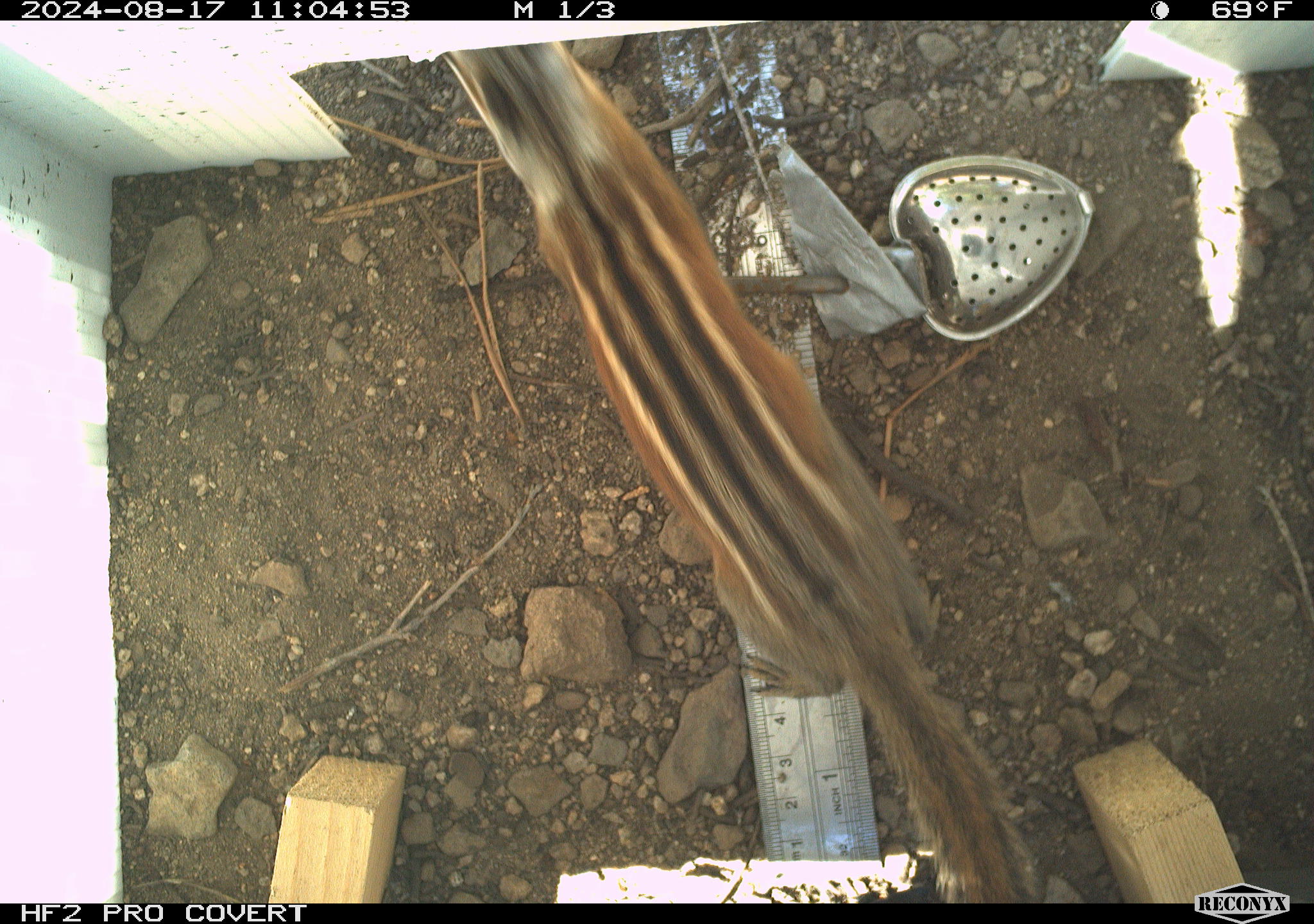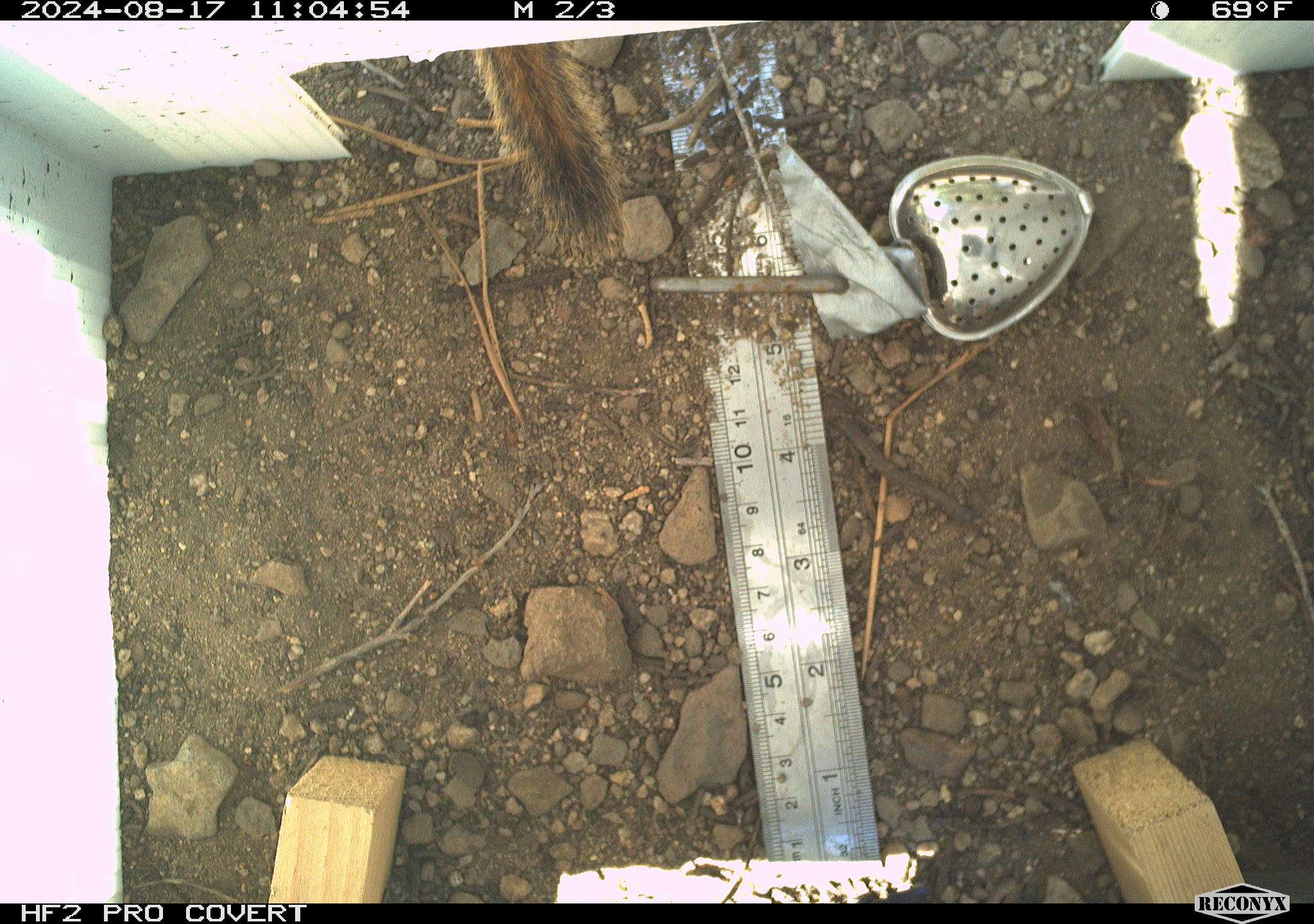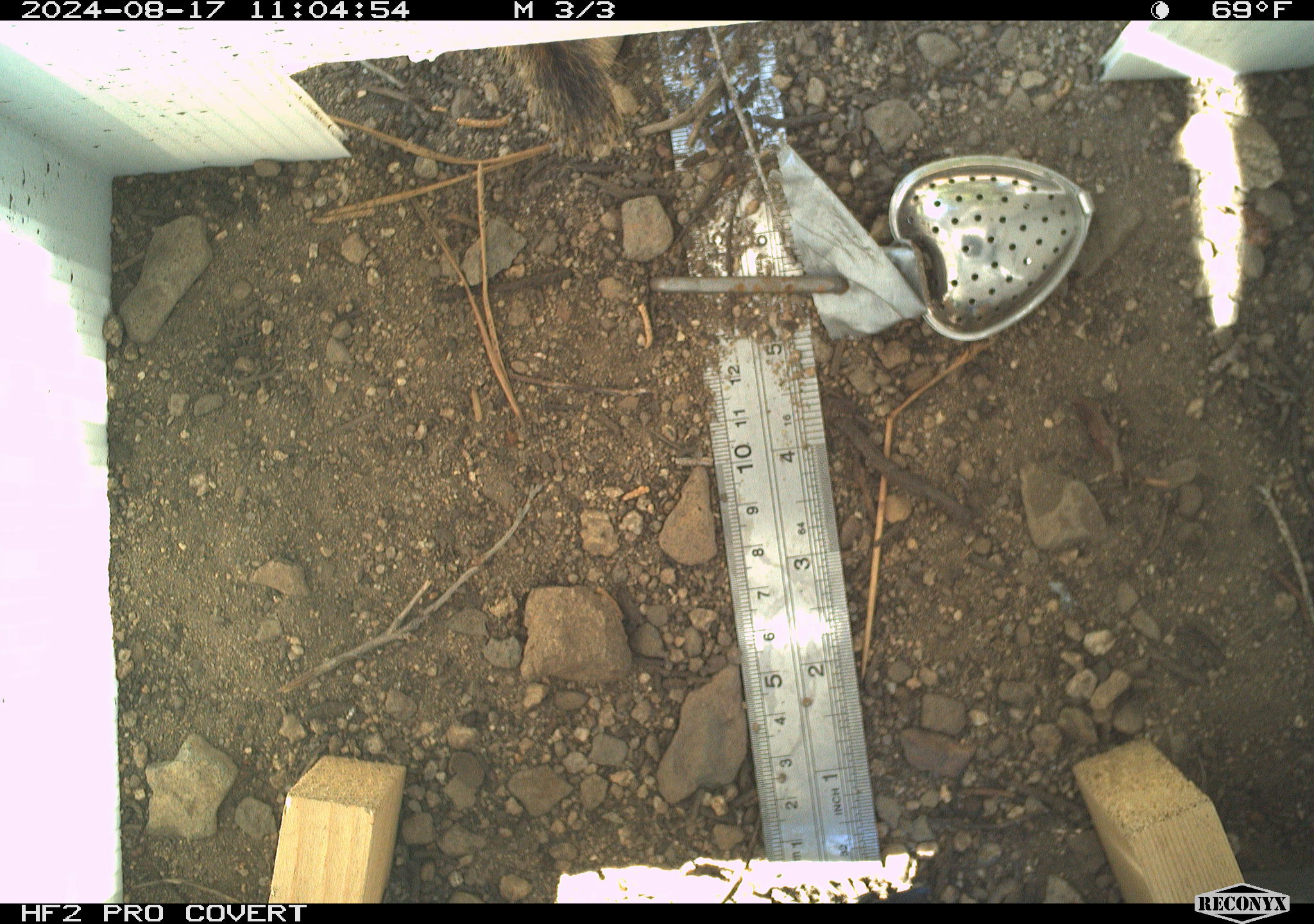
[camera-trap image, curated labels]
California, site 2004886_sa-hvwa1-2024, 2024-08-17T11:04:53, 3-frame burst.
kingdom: Animalia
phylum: Chordata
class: Mammalia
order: Rodentia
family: Sciuridae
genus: Neotamias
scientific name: Neotamias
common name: western chipmunks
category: neotamias species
Neotamias species (western chipmunks) (Neotamias).